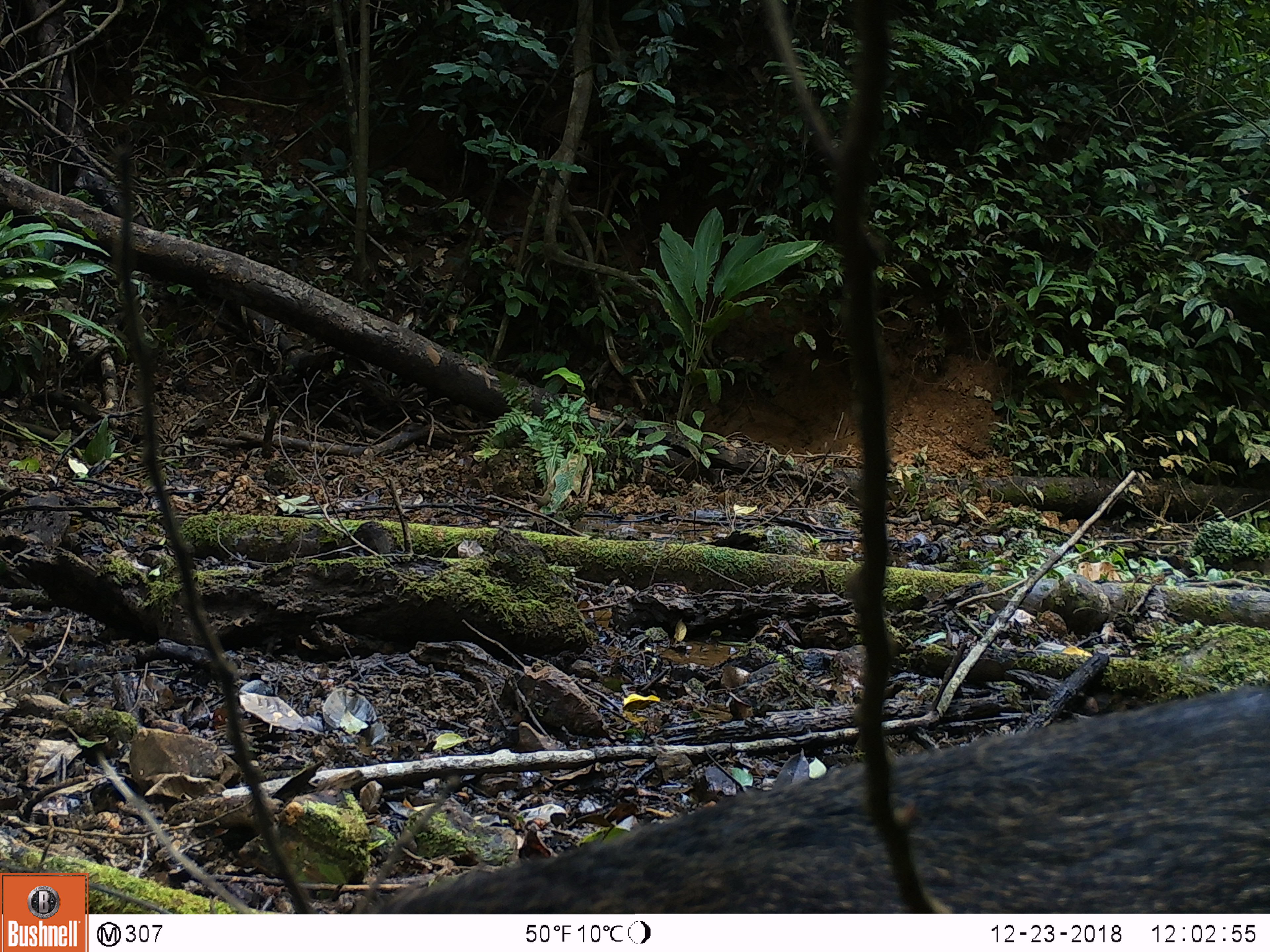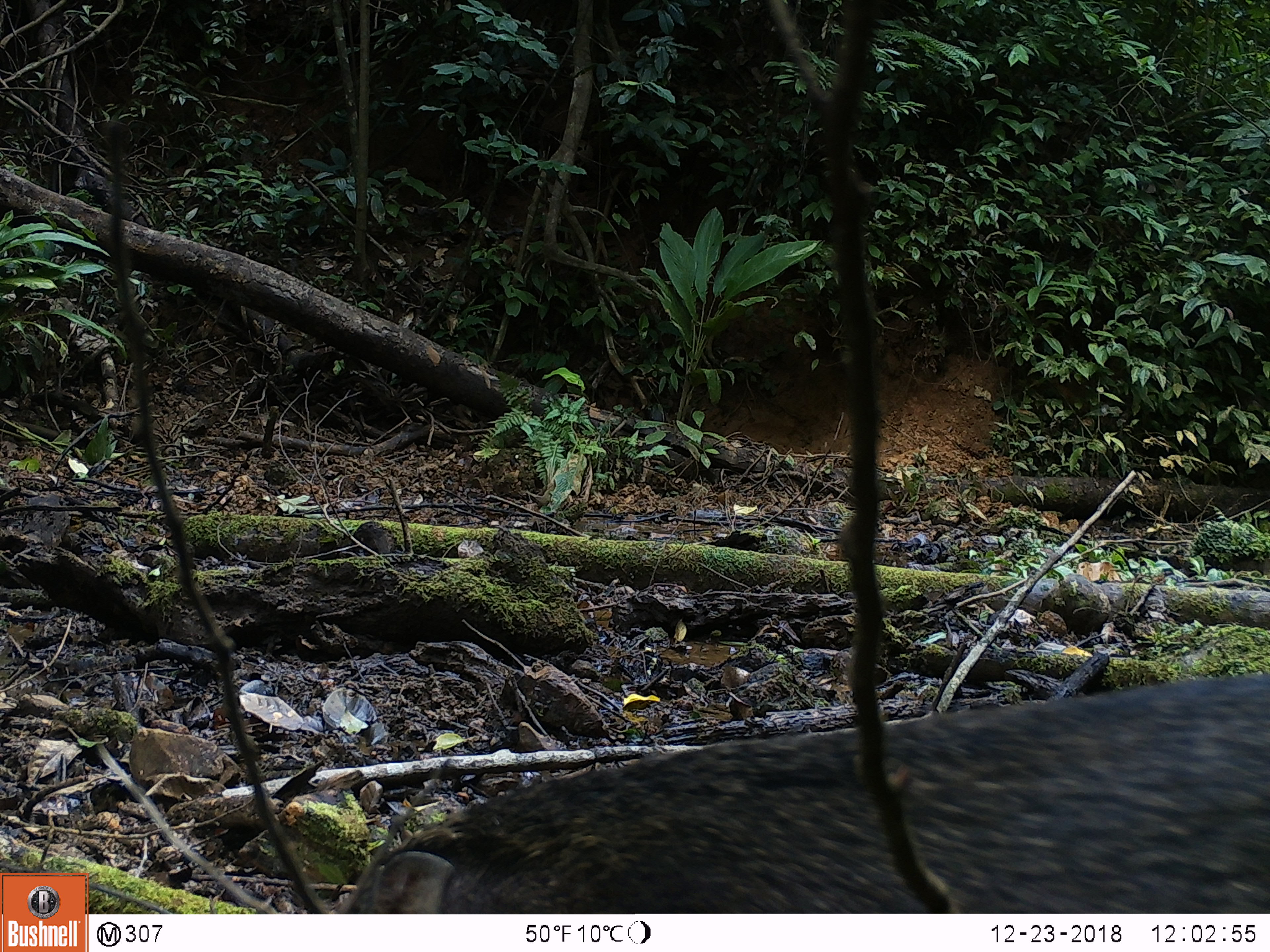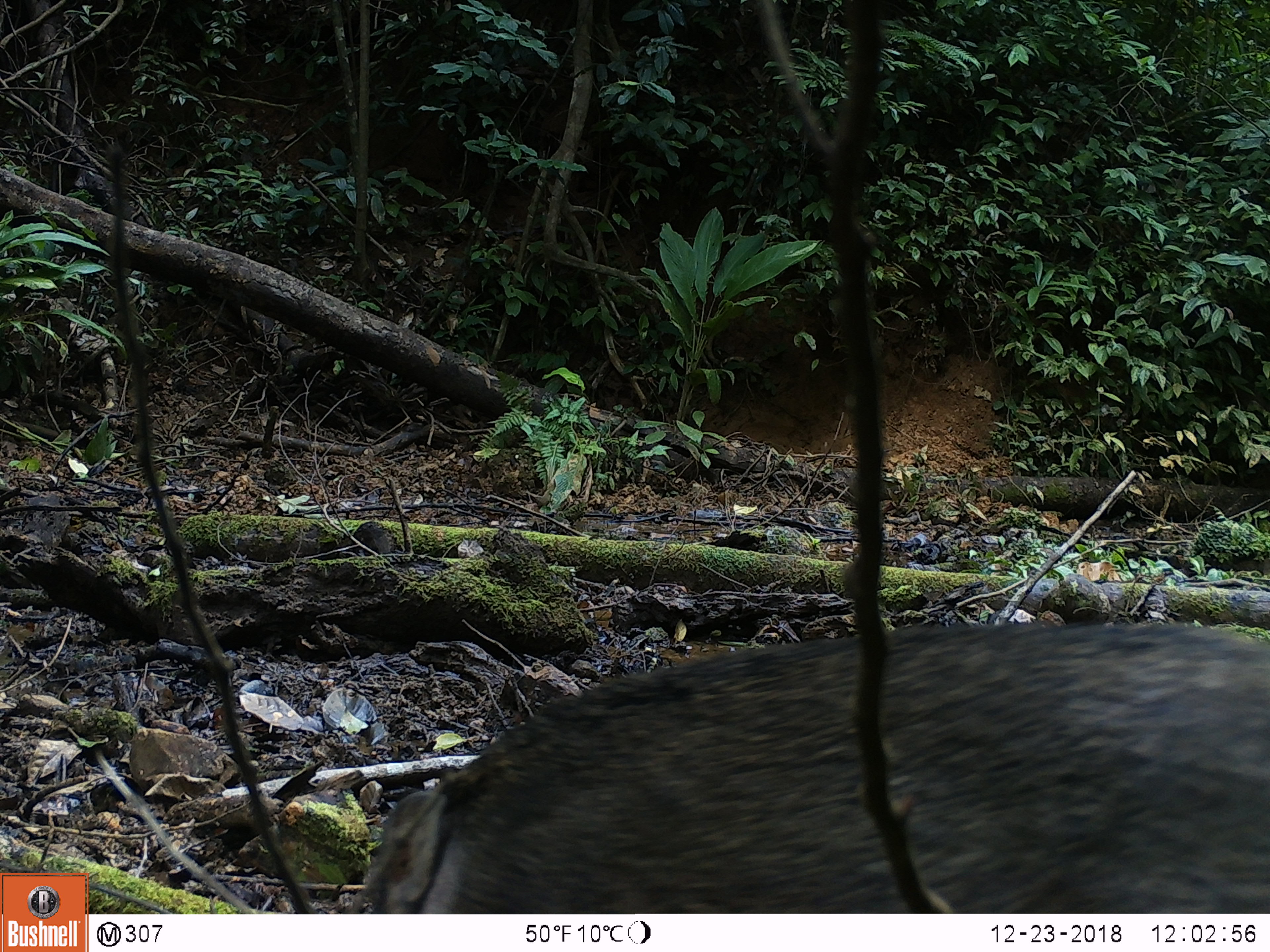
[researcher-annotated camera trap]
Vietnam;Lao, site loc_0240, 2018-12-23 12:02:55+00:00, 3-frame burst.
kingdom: Animalia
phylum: Chordata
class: Mammalia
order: Artiodactyla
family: Suidae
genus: Sus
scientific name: Sus scrofa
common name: eurasian wild pig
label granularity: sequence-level